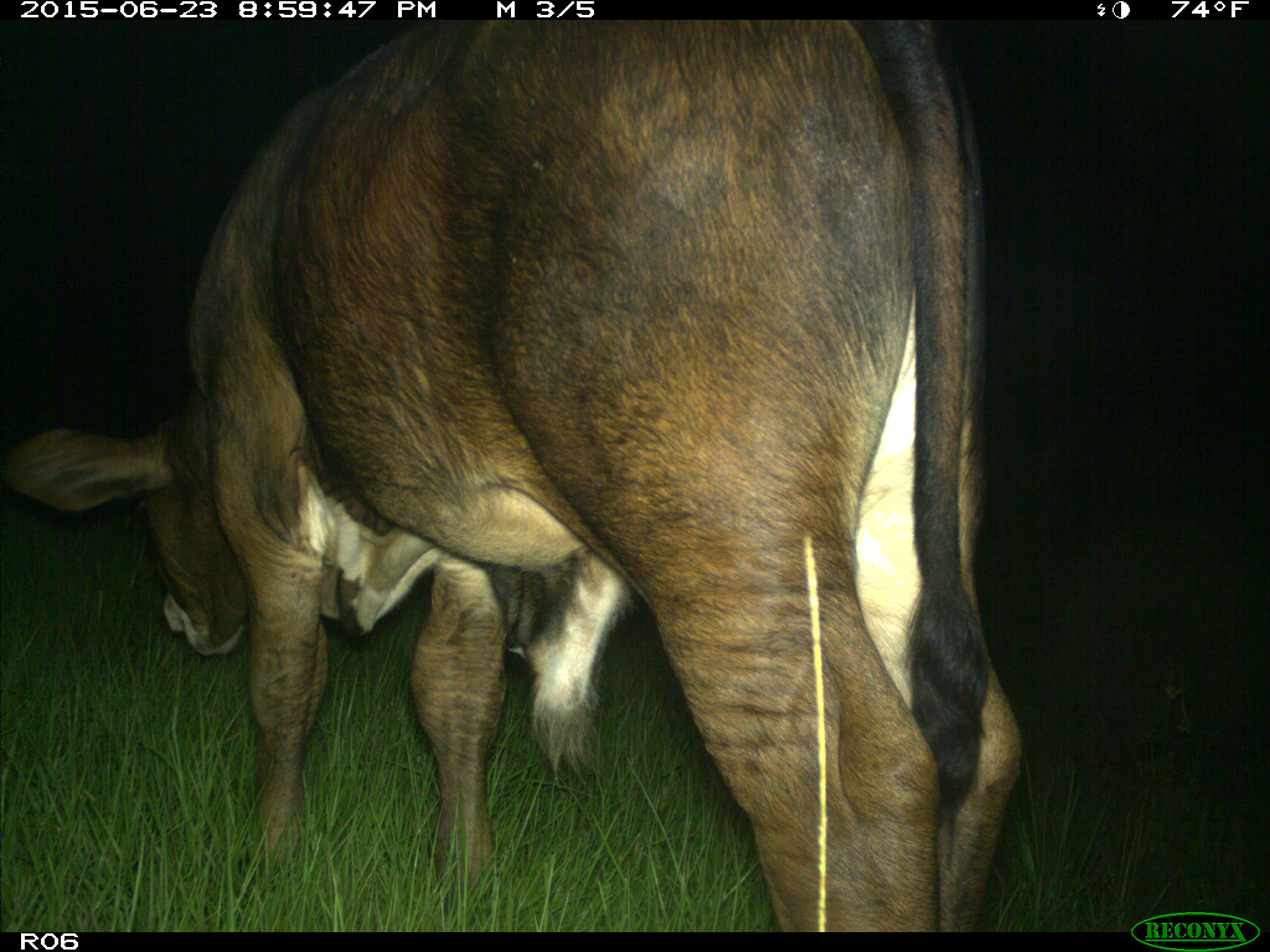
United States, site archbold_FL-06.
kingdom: Animalia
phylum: Chordata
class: Mammalia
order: Artiodactyla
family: Bovidae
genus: Bos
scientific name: Bos taurus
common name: domestic cow